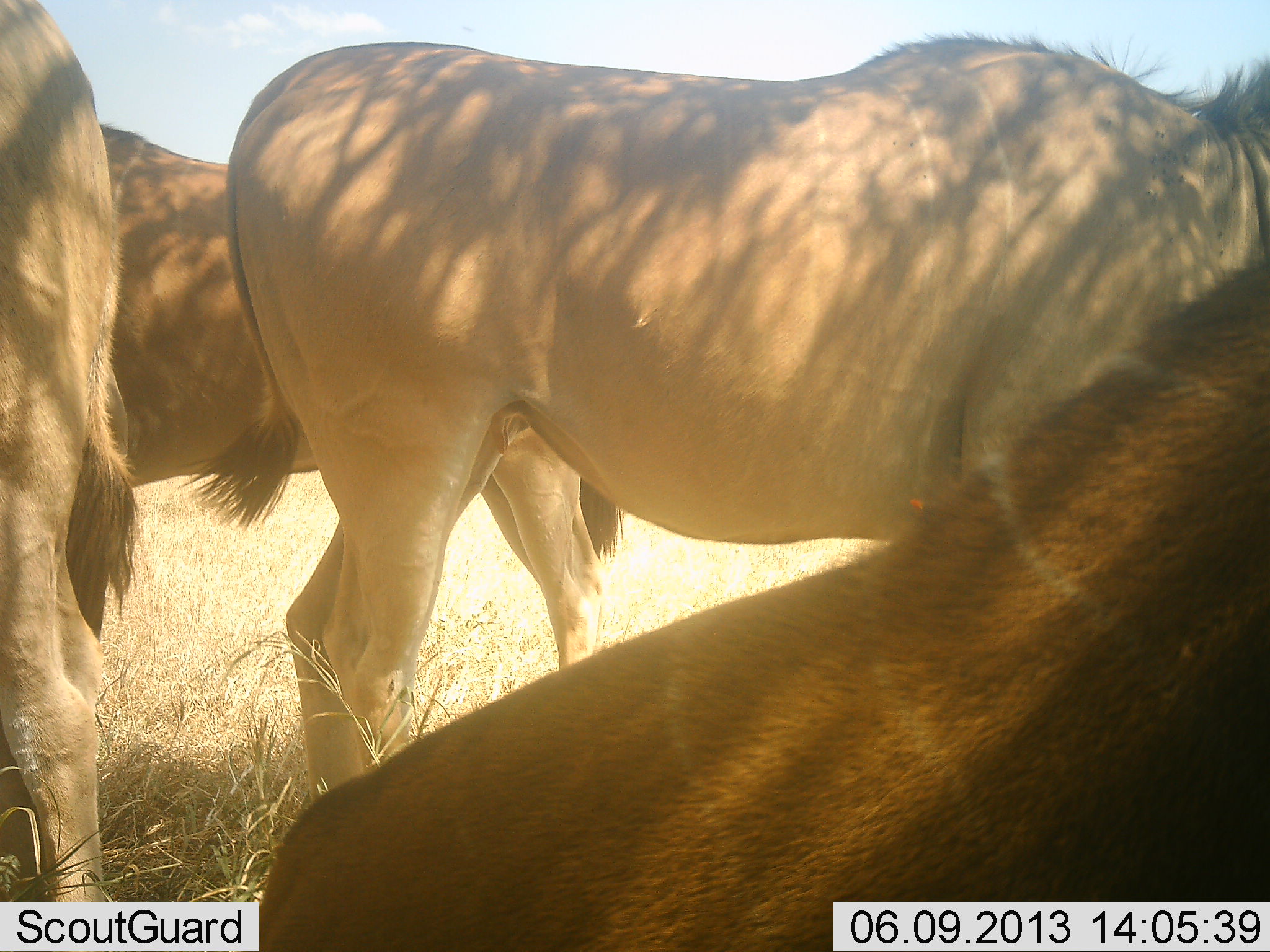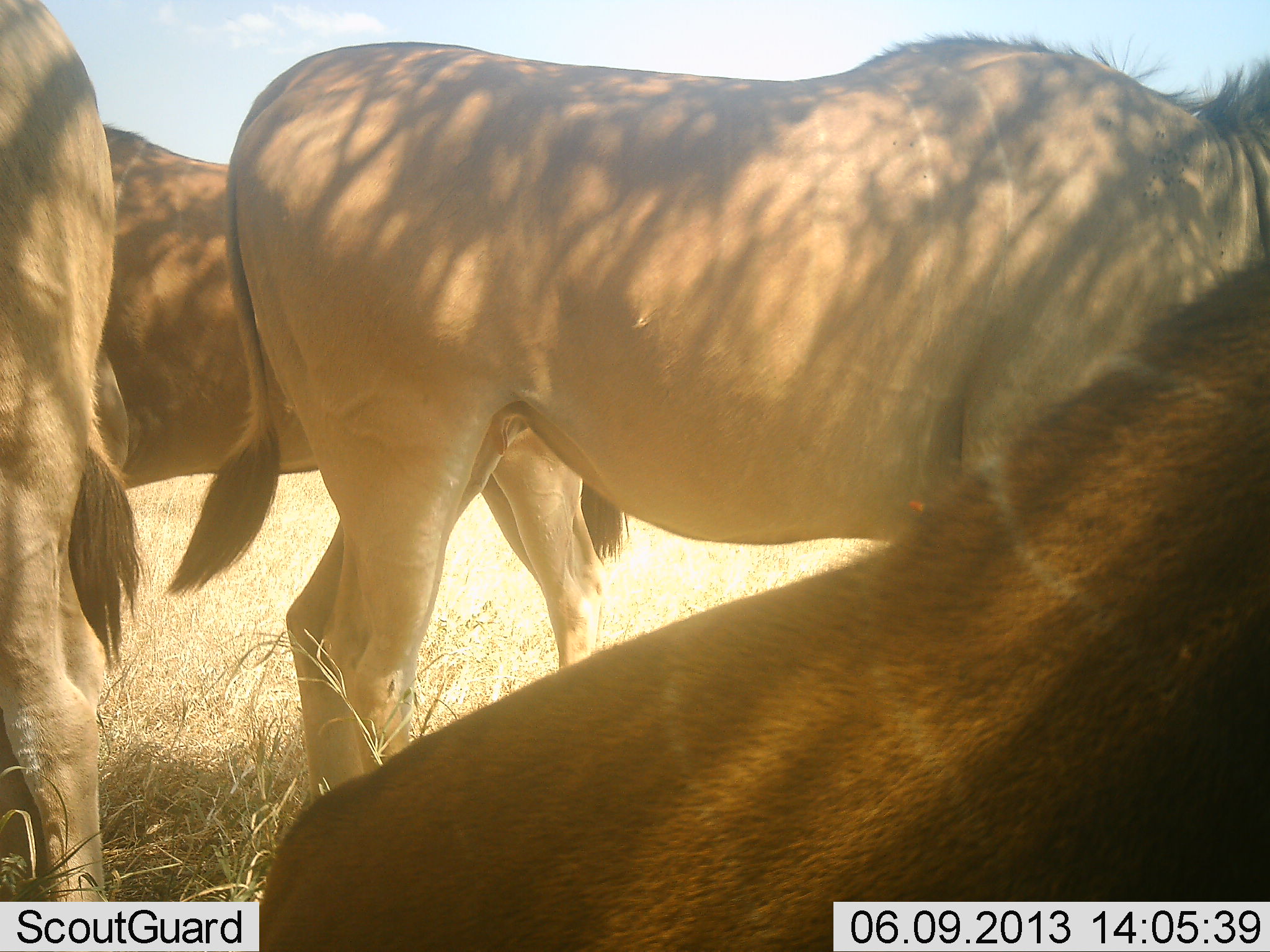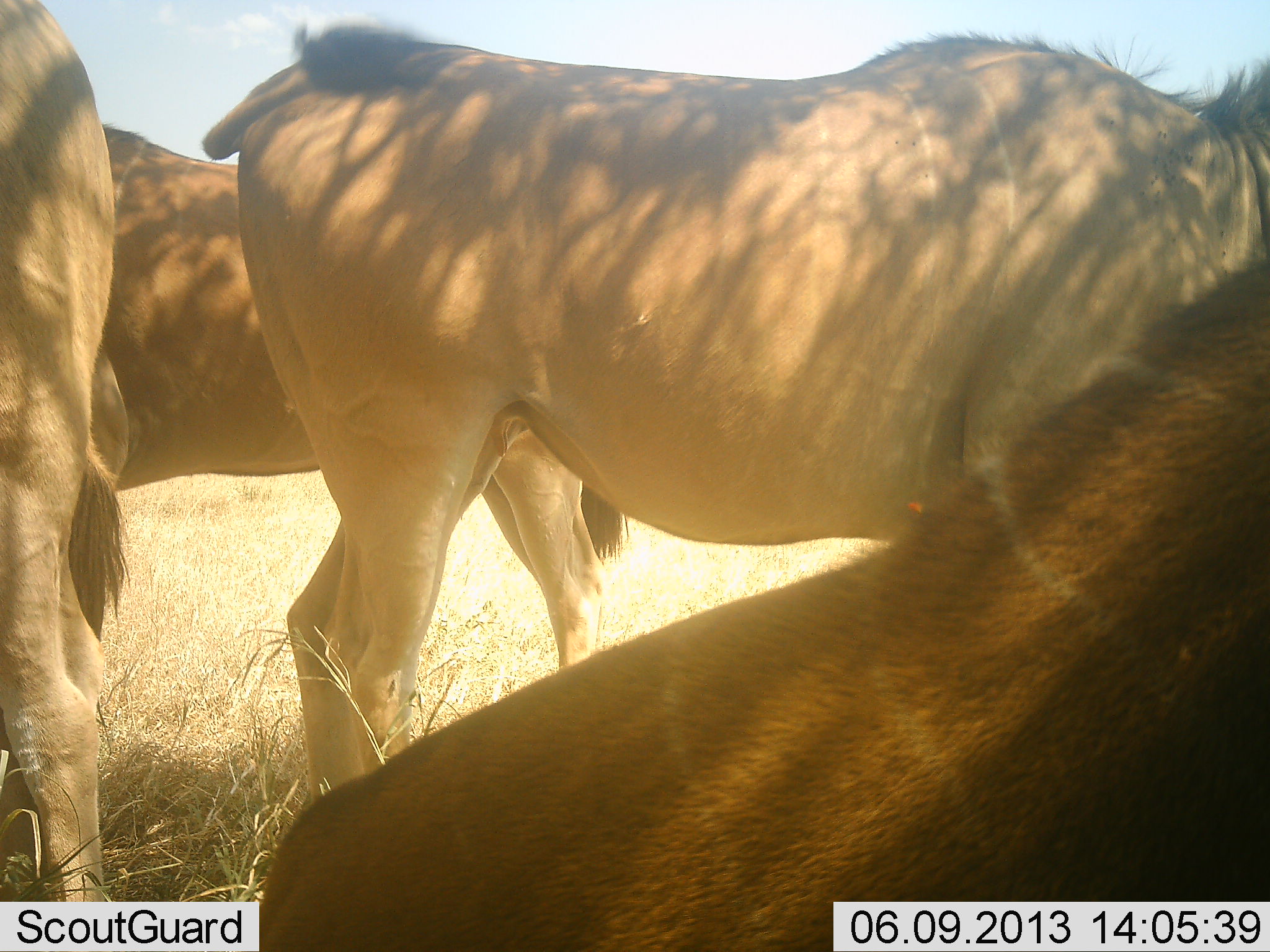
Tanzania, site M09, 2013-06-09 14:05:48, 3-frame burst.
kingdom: Animalia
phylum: Chordata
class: Mammalia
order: Artiodactyla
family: Bovidae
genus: Tragelaphus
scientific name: Tragelaphus oryx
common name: eland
Eland (Tragelaphus oryx), count 4. Behavior (volunteer vote fractions): standing 83%, resting 56%, moving 0%, interacting 0%. Young present (vote fraction): 0%. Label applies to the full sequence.